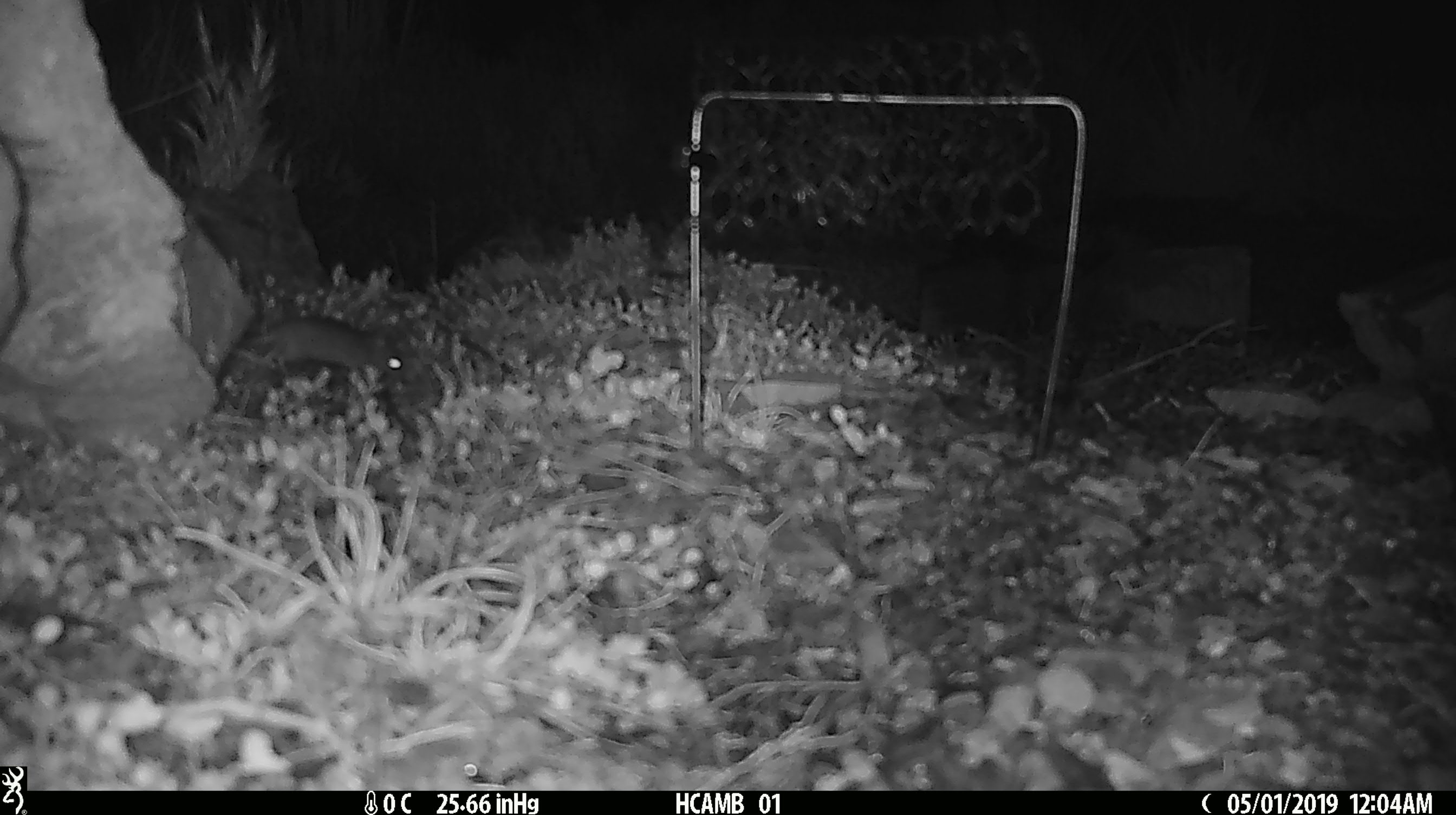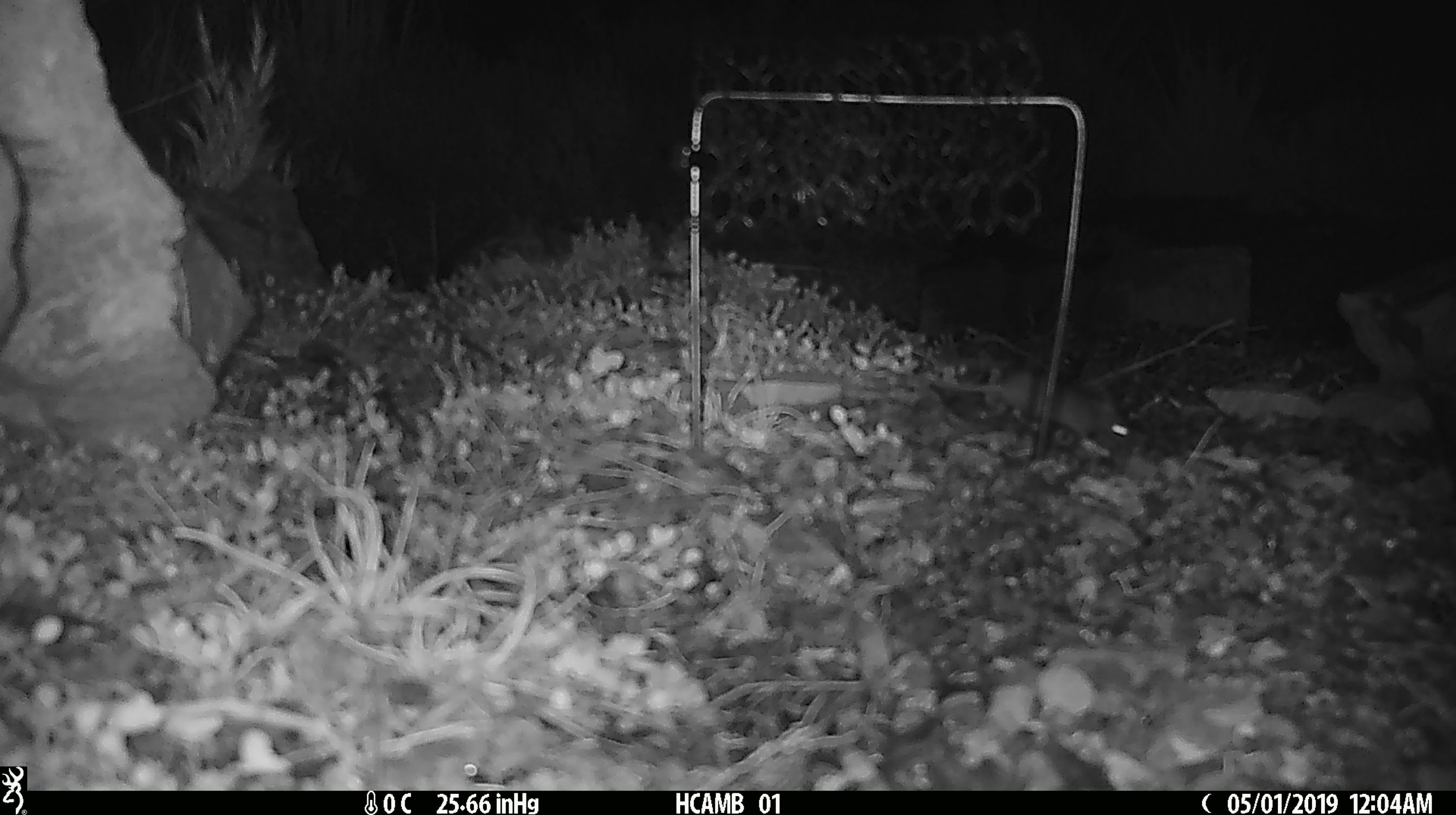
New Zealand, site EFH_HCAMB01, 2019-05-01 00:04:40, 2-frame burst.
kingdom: Animalia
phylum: Chordata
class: Mammalia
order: Rodentia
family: Muridae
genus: Mus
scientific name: Mus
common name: mouse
Mouse (Mus).